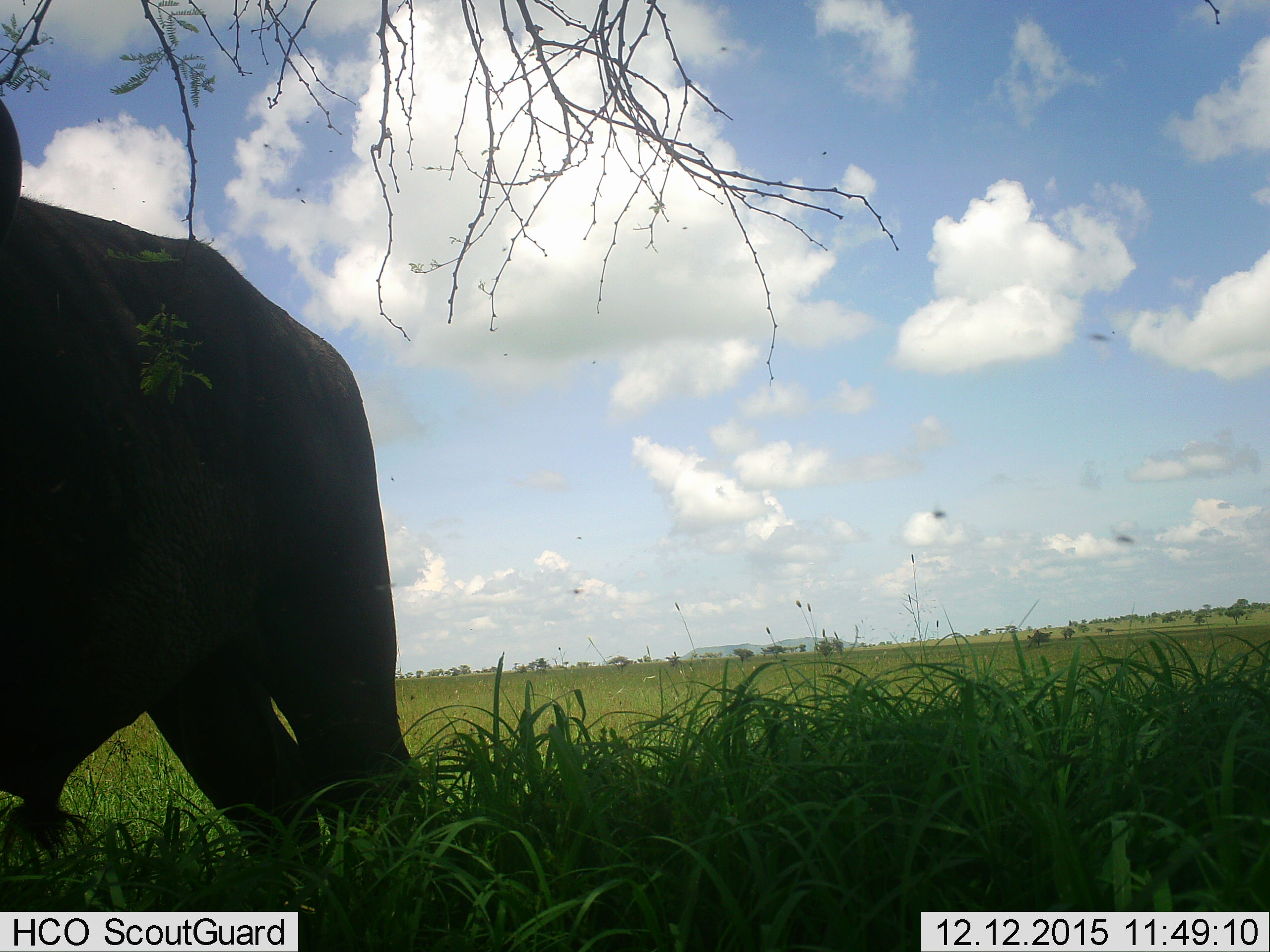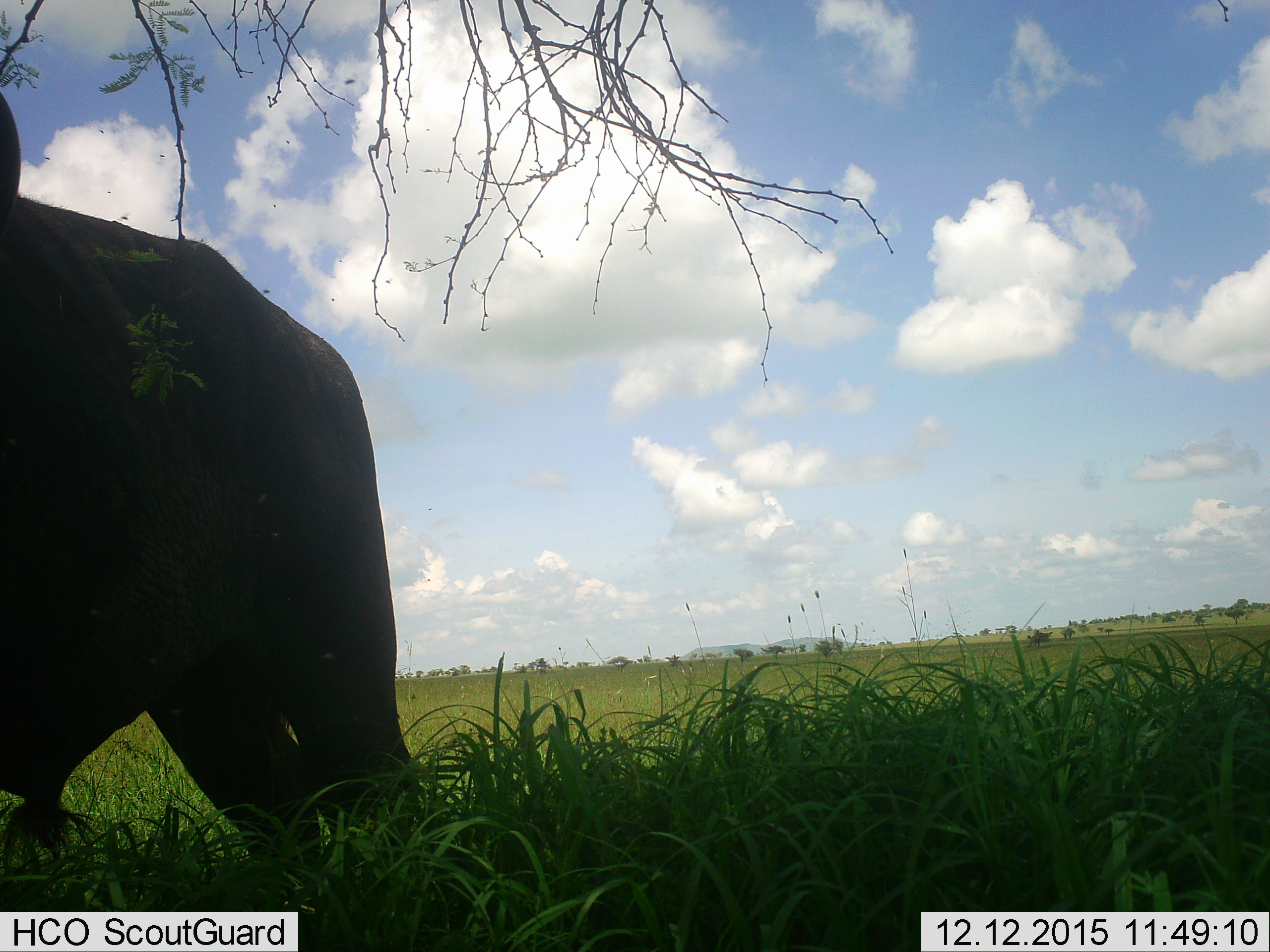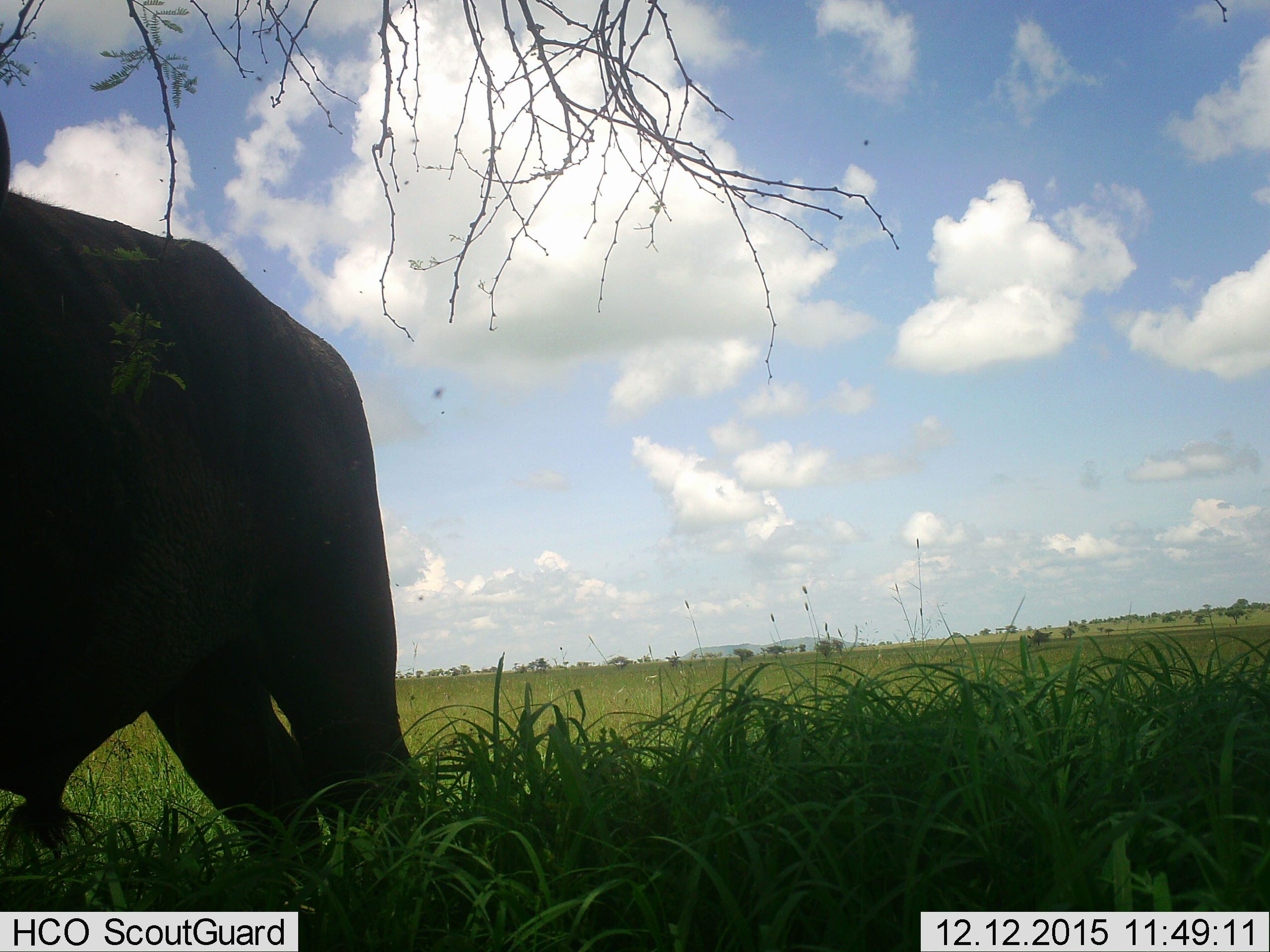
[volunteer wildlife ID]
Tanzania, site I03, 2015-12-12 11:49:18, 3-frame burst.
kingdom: Animalia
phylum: Chordata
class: Mammalia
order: Proboscidea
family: Elephantidae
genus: Loxodonta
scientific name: Loxodonta africana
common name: african bush elephant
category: elephant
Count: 1.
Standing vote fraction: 75%.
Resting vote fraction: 0%.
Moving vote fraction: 25%.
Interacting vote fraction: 0%.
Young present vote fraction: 0%.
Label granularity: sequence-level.